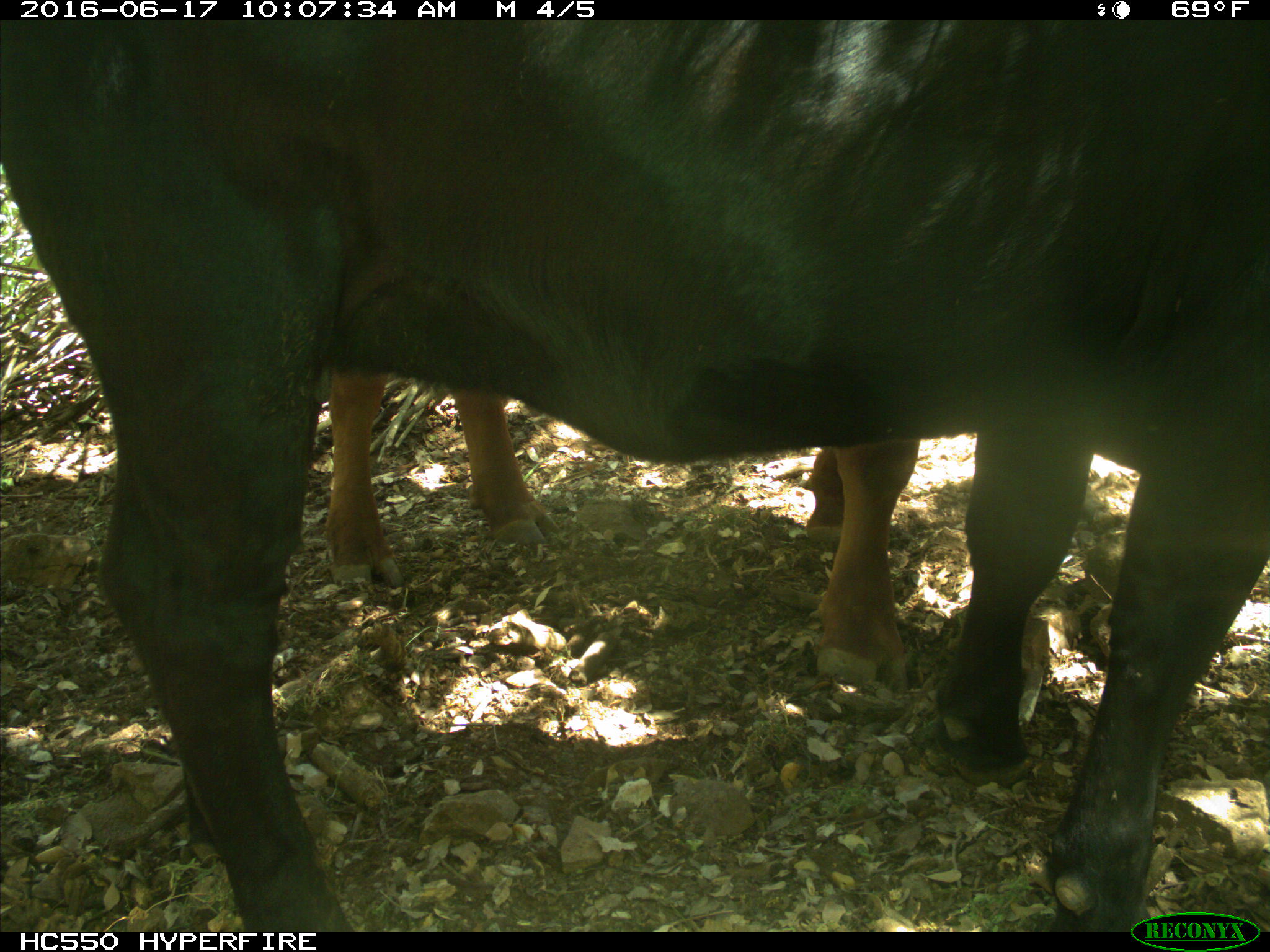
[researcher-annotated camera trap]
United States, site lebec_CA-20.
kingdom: Animalia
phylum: Chordata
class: Mammalia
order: Artiodactyla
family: Bovidae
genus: Bos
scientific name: Bos taurus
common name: domestic cow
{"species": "Bos taurus (domestic cow)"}